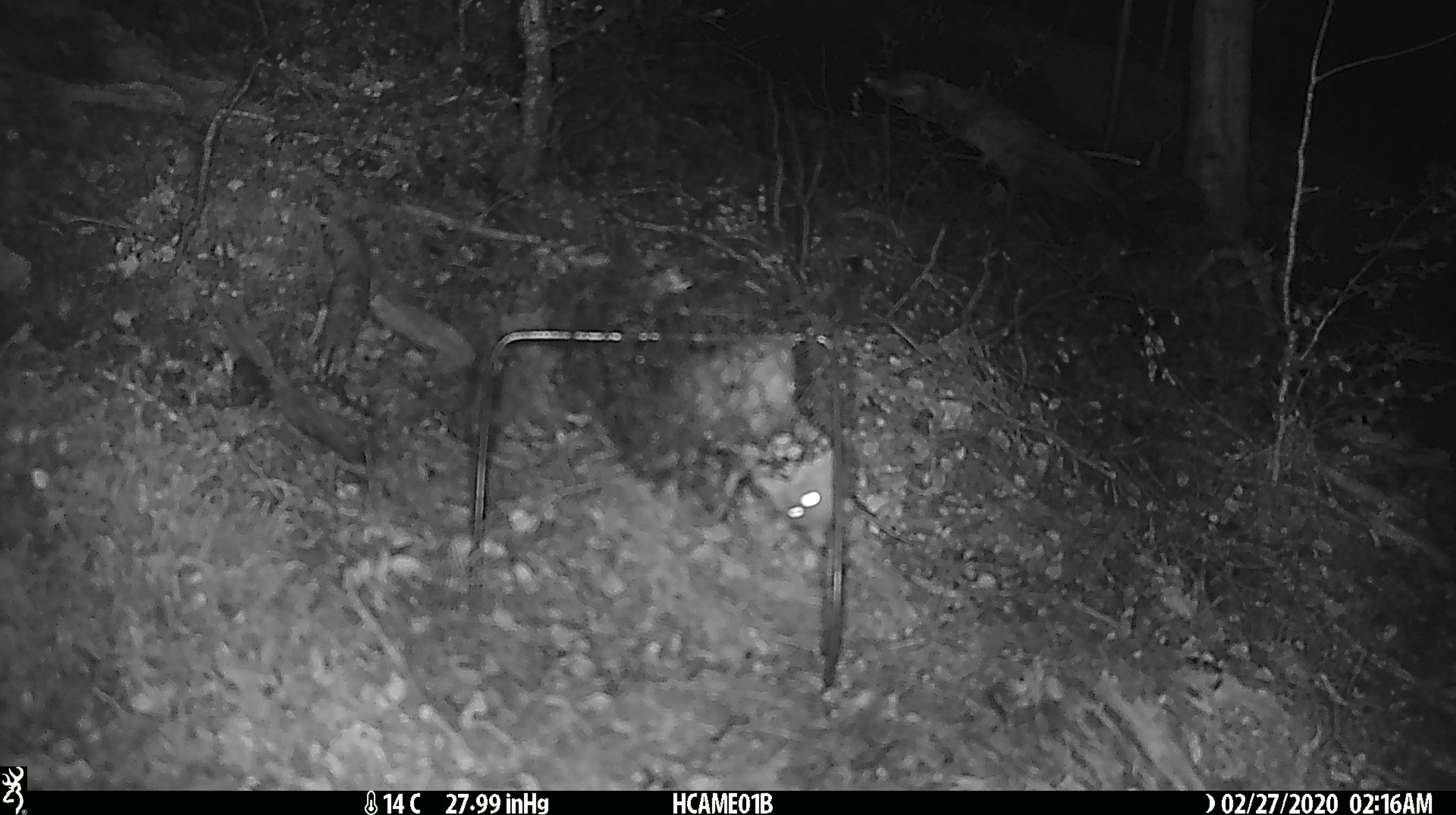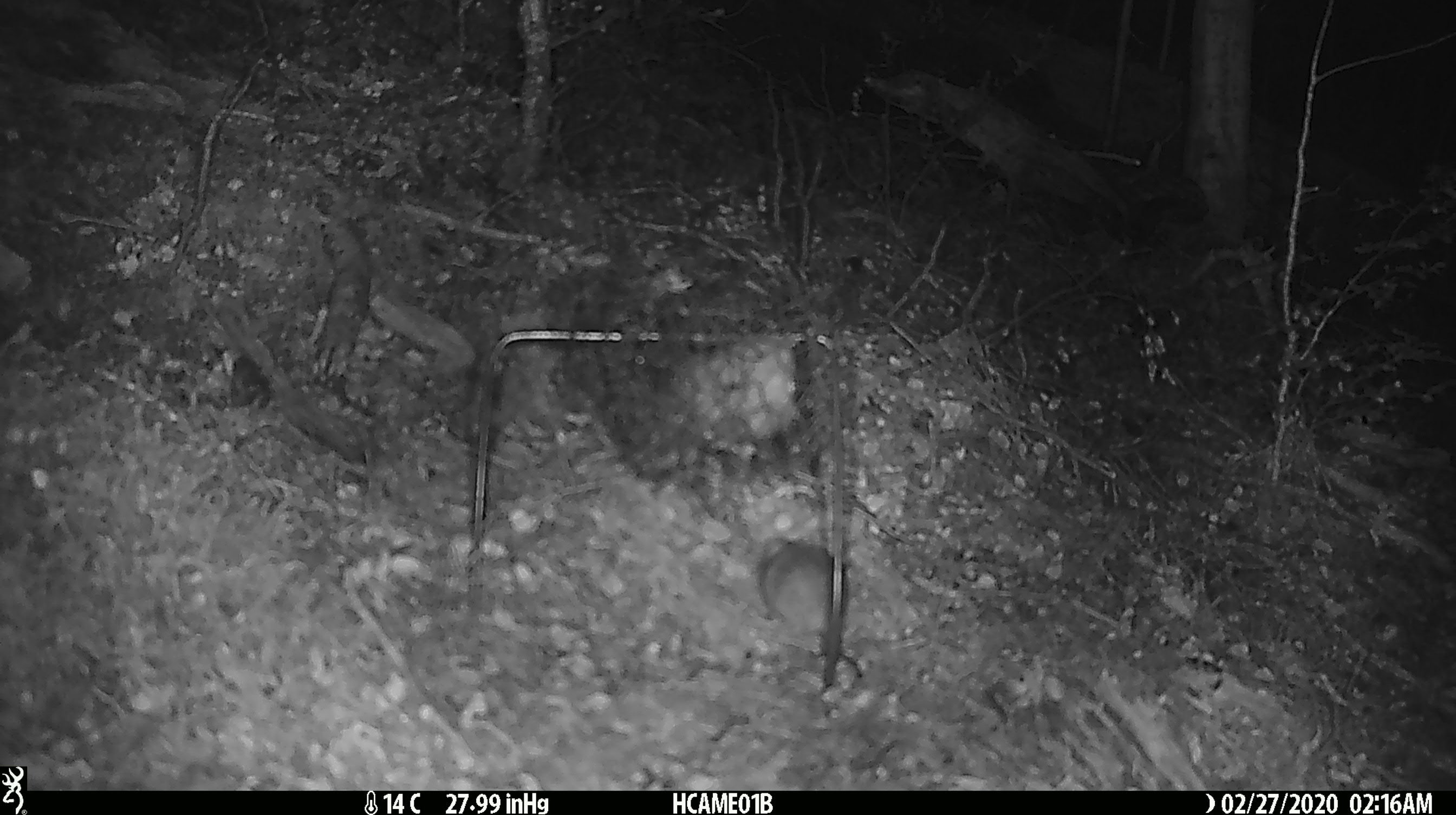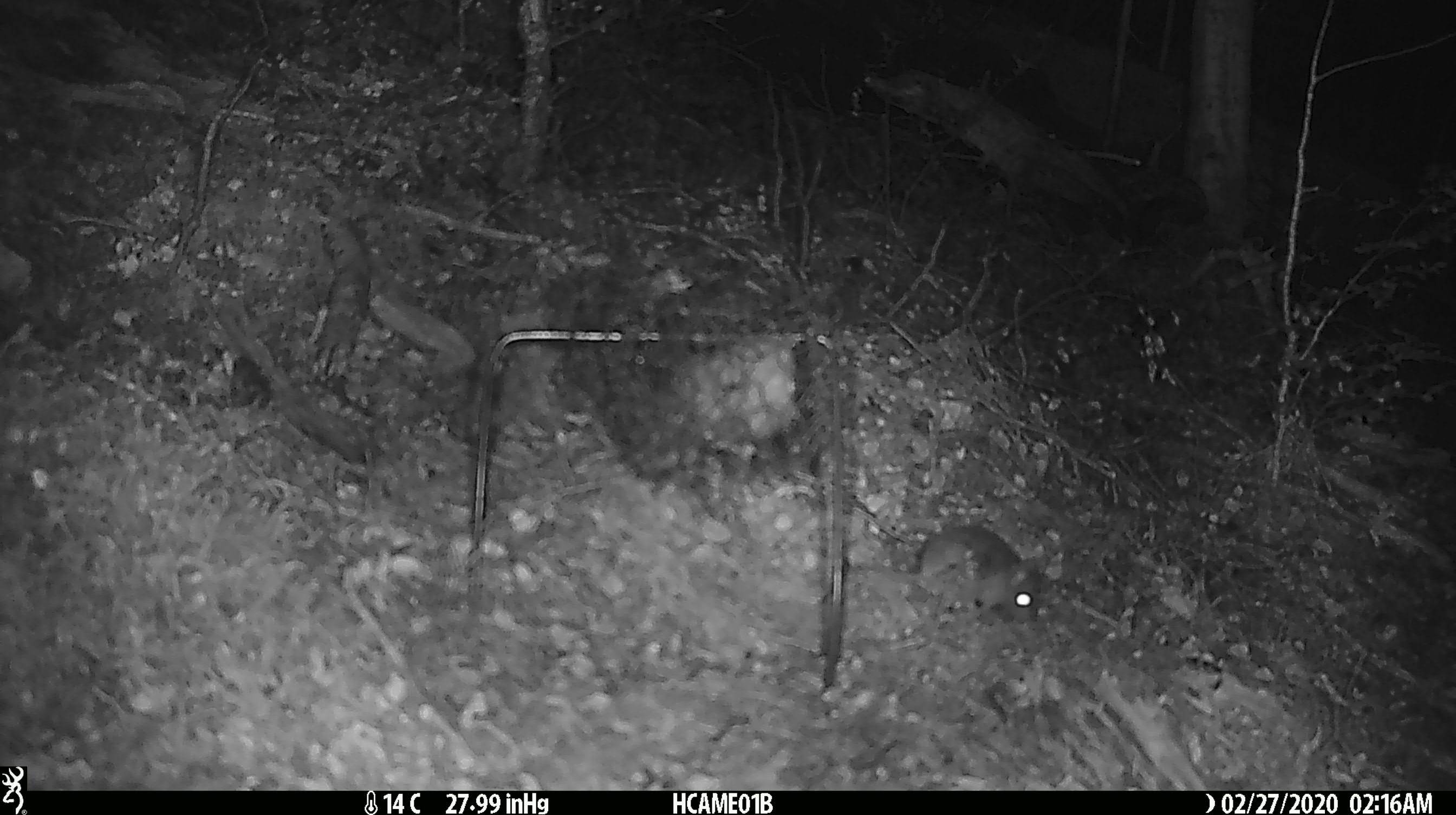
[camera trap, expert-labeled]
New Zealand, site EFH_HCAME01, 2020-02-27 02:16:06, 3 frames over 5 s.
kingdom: Animalia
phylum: Chordata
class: Mammalia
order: Rodentia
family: Muridae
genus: Mus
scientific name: Mus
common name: mouse